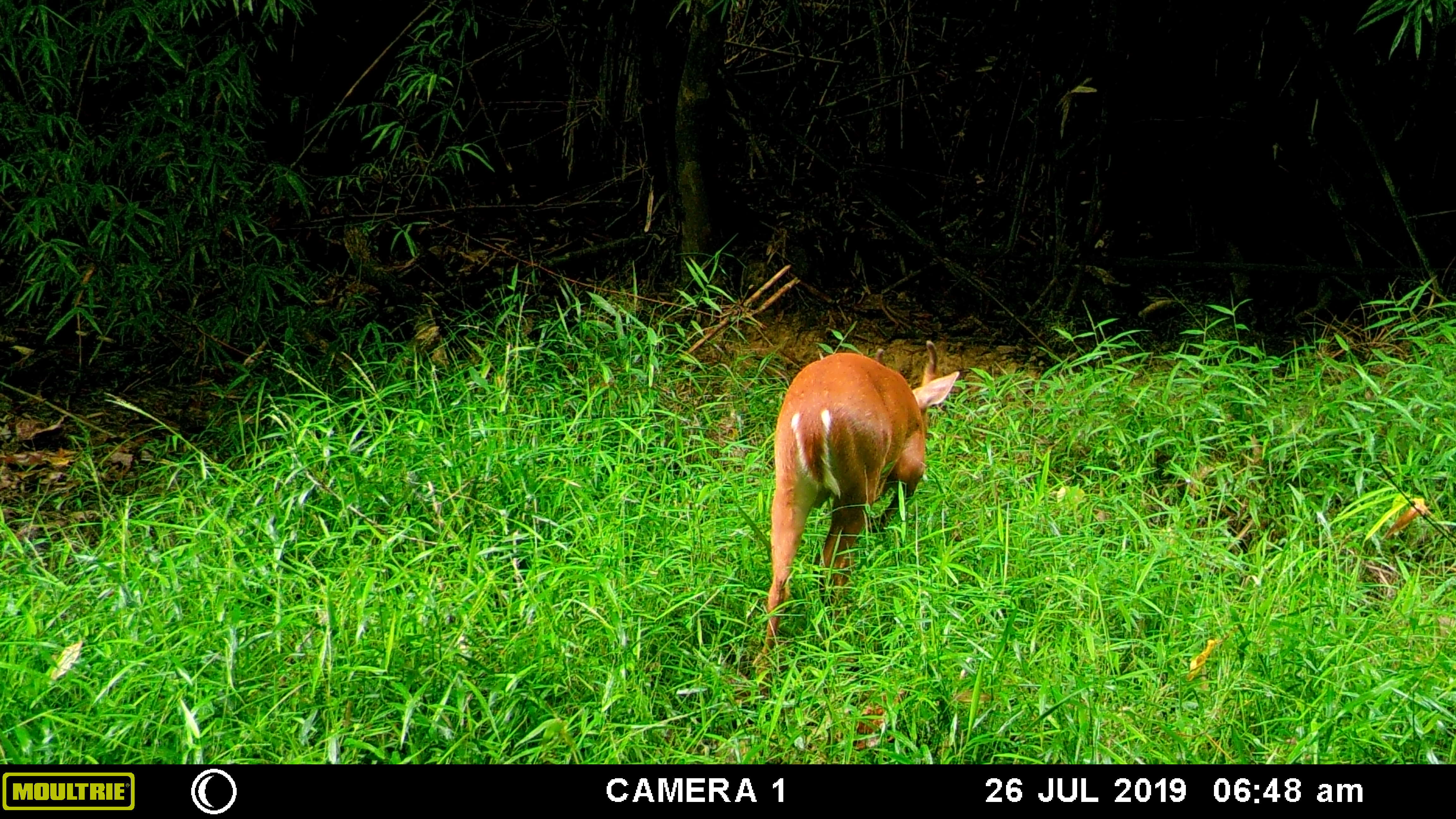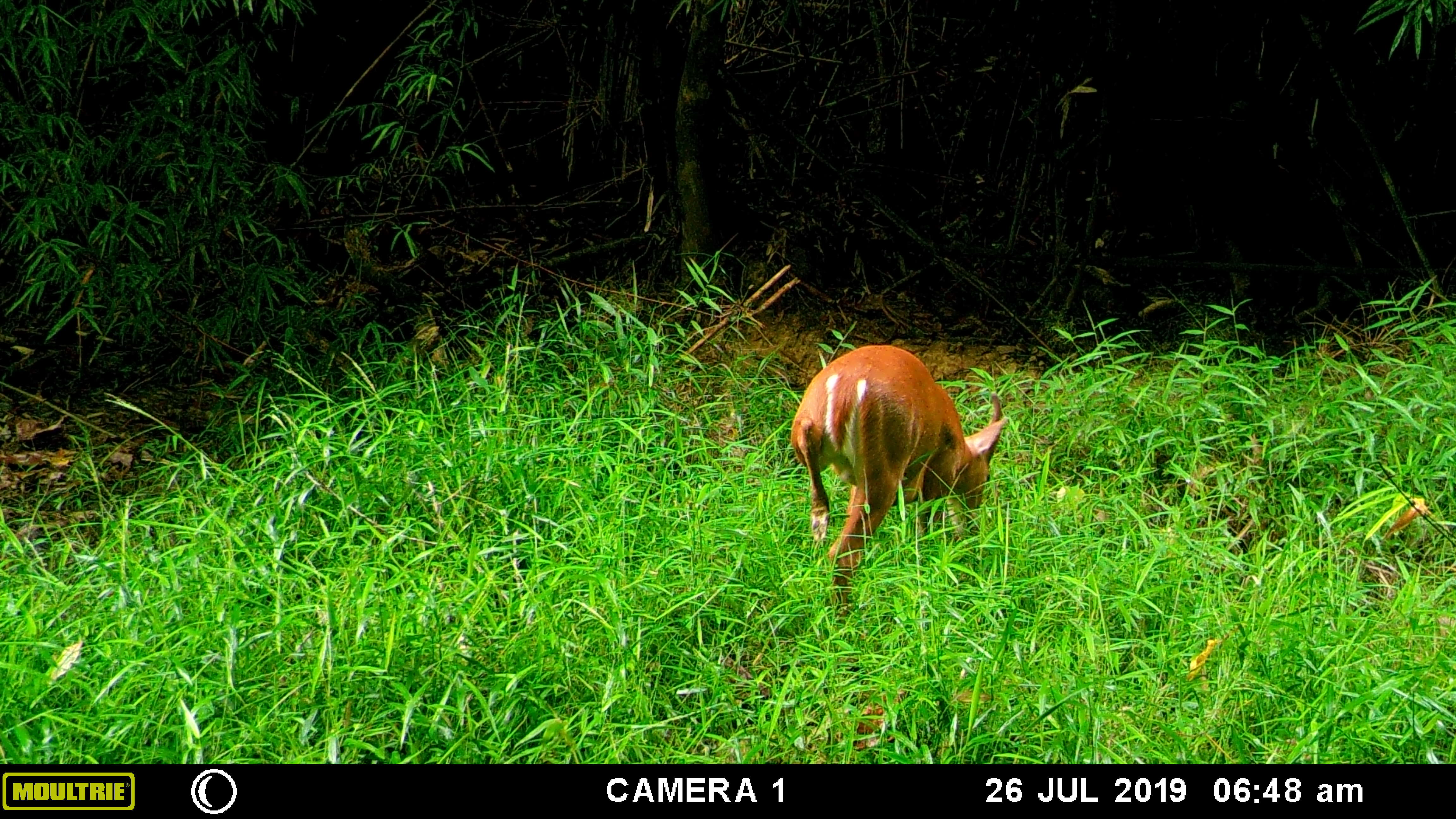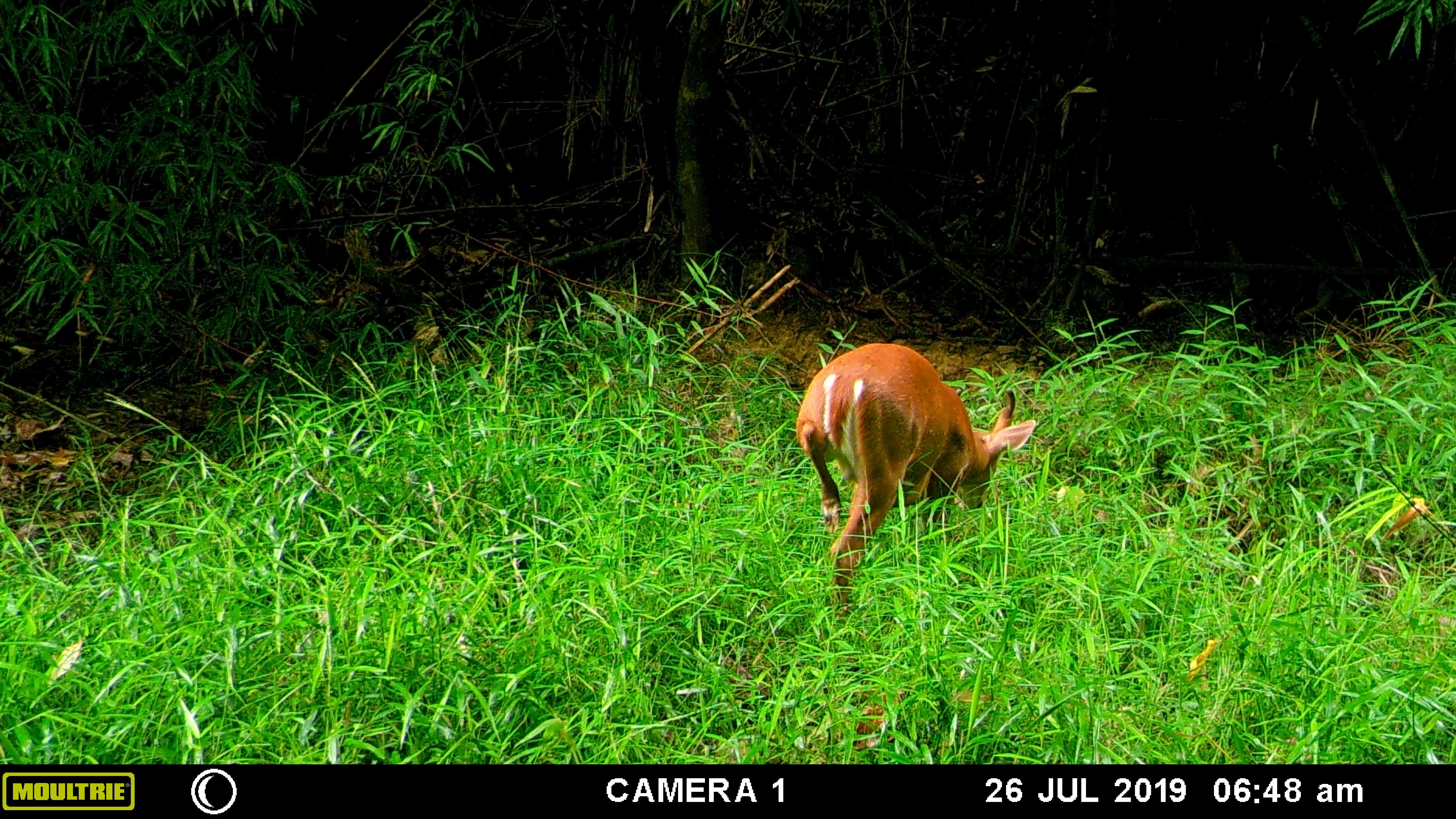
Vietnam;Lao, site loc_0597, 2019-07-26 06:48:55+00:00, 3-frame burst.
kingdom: Animalia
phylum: Chordata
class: Mammalia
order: Artiodactyla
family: Cervidae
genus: Muntiacus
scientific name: Muntiacus muntjak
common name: red muntjac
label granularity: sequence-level